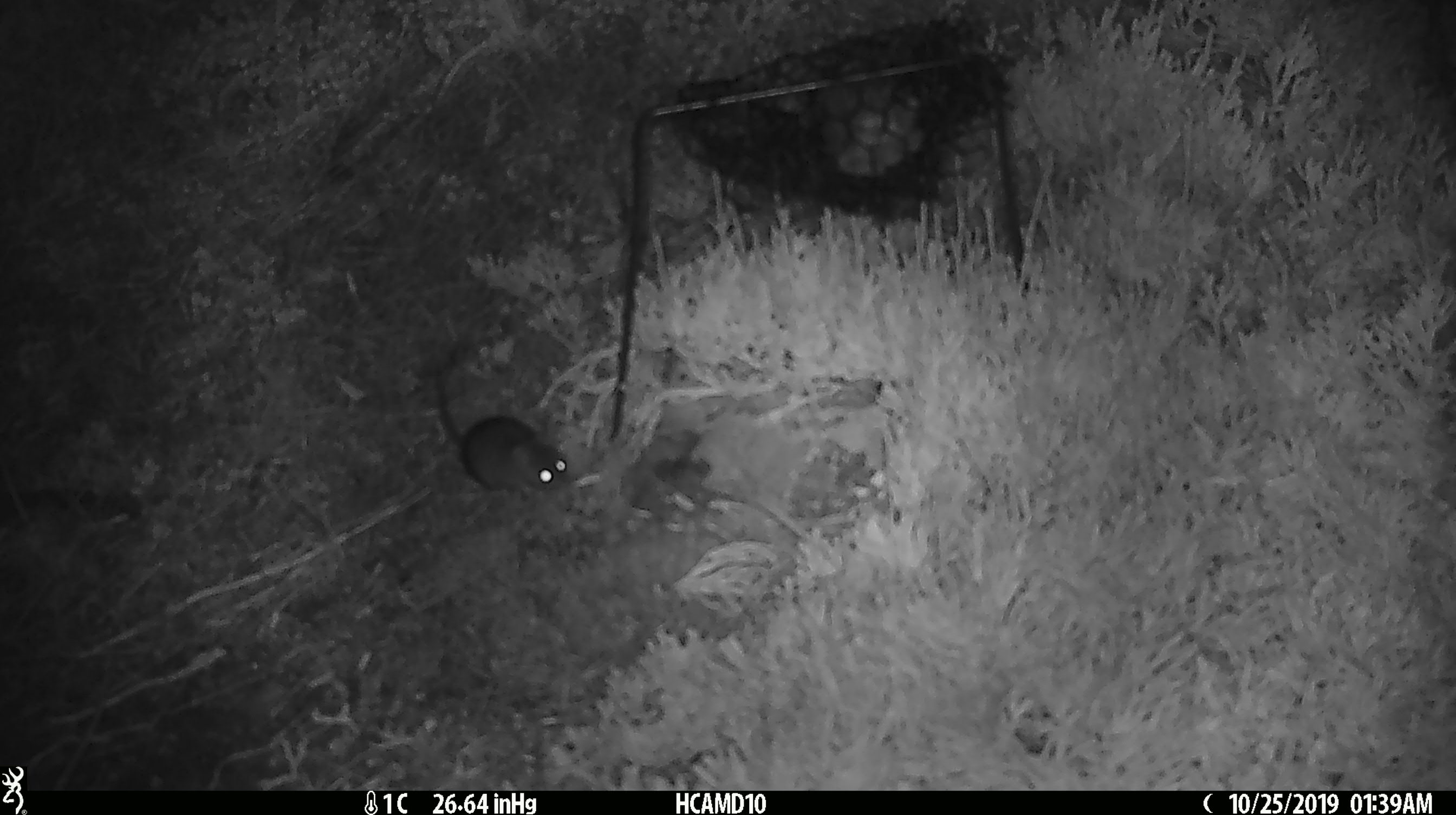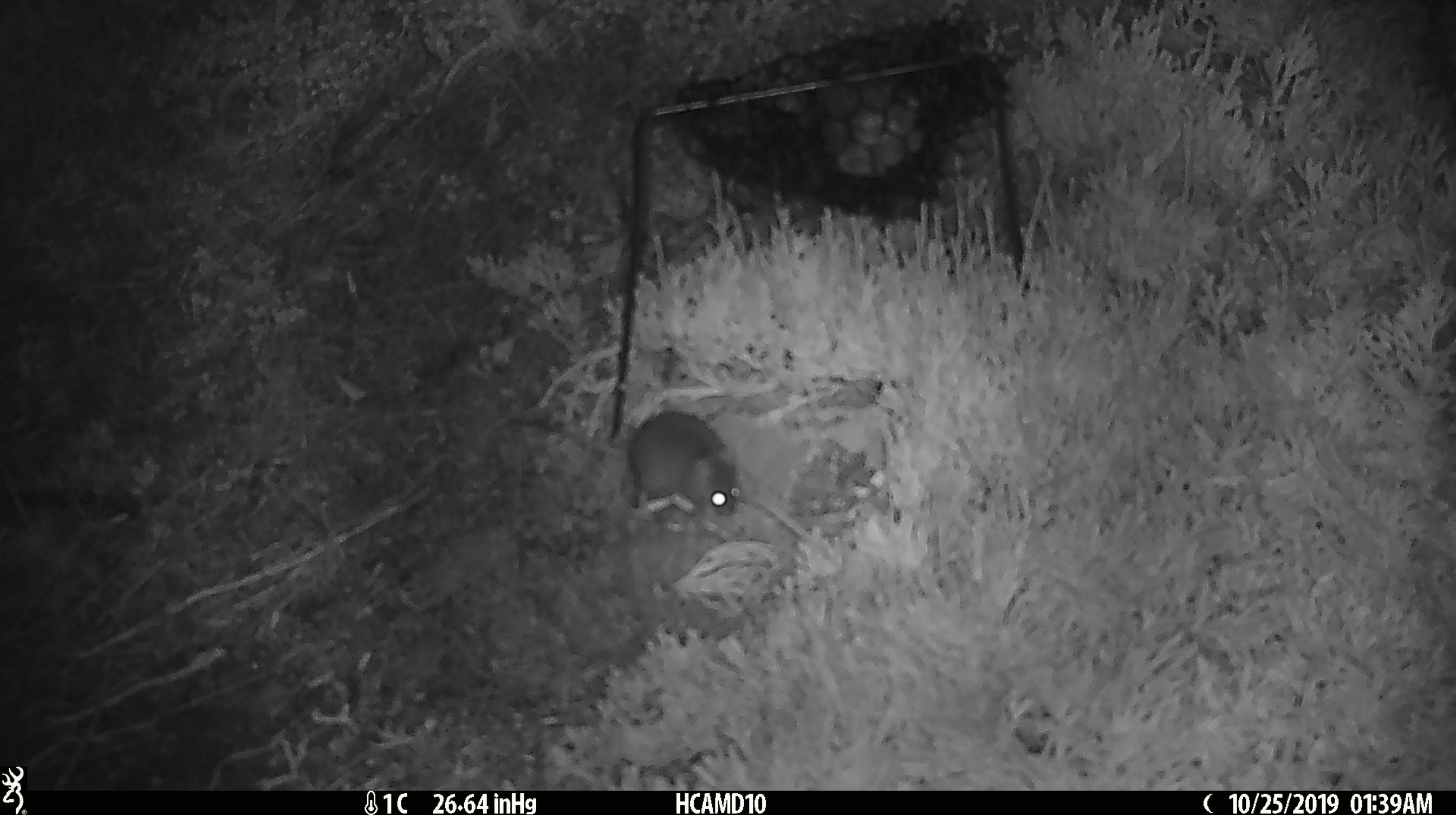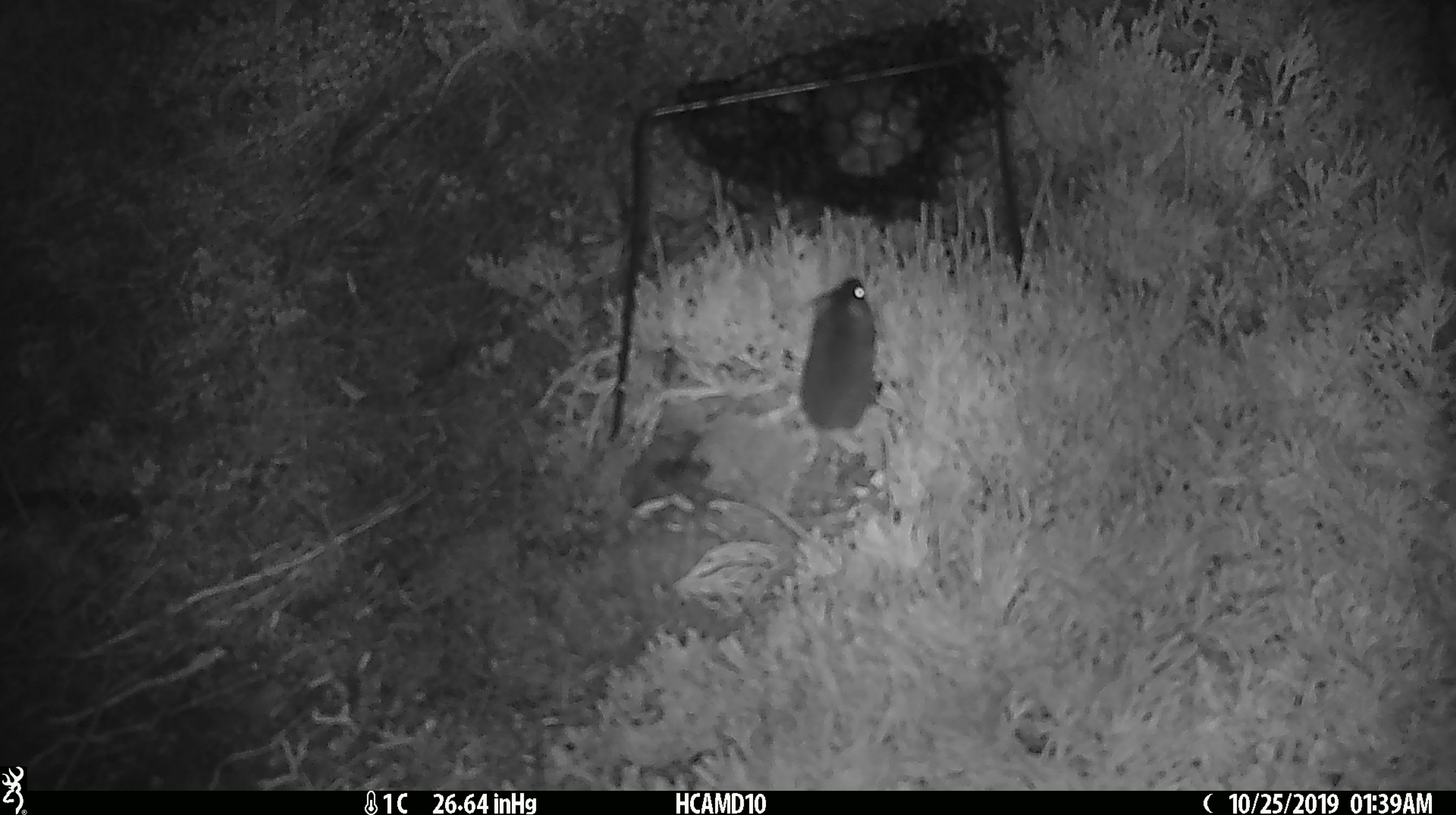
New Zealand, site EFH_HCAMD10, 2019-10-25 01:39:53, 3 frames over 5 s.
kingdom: Animalia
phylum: Chordata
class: Mammalia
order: Rodentia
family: Muridae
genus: Mus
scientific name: Mus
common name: mouse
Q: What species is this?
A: Mouse (Mus).